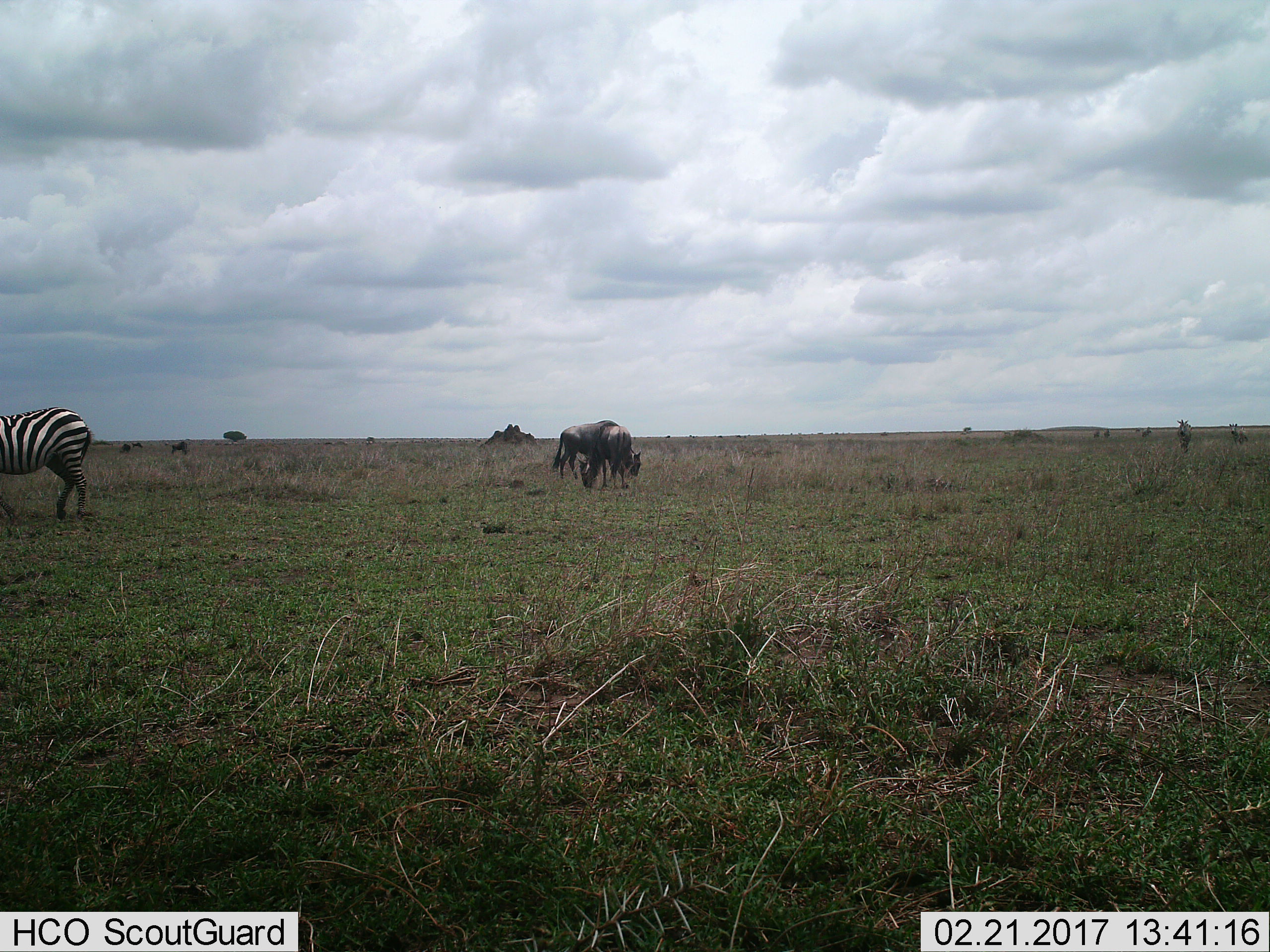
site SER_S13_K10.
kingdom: Animalia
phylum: Chordata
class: Mammalia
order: Artiodactyla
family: Bovidae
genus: Connochaetes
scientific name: Connochaetes taurinus taurinus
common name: blue wildebeest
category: wildebeestblue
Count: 5.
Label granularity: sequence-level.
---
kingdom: Animalia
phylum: Chordata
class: Mammalia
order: Perissodactyla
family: Equidae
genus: Equus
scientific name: Equus quagga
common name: plains zebra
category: zebraplains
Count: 1.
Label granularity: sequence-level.